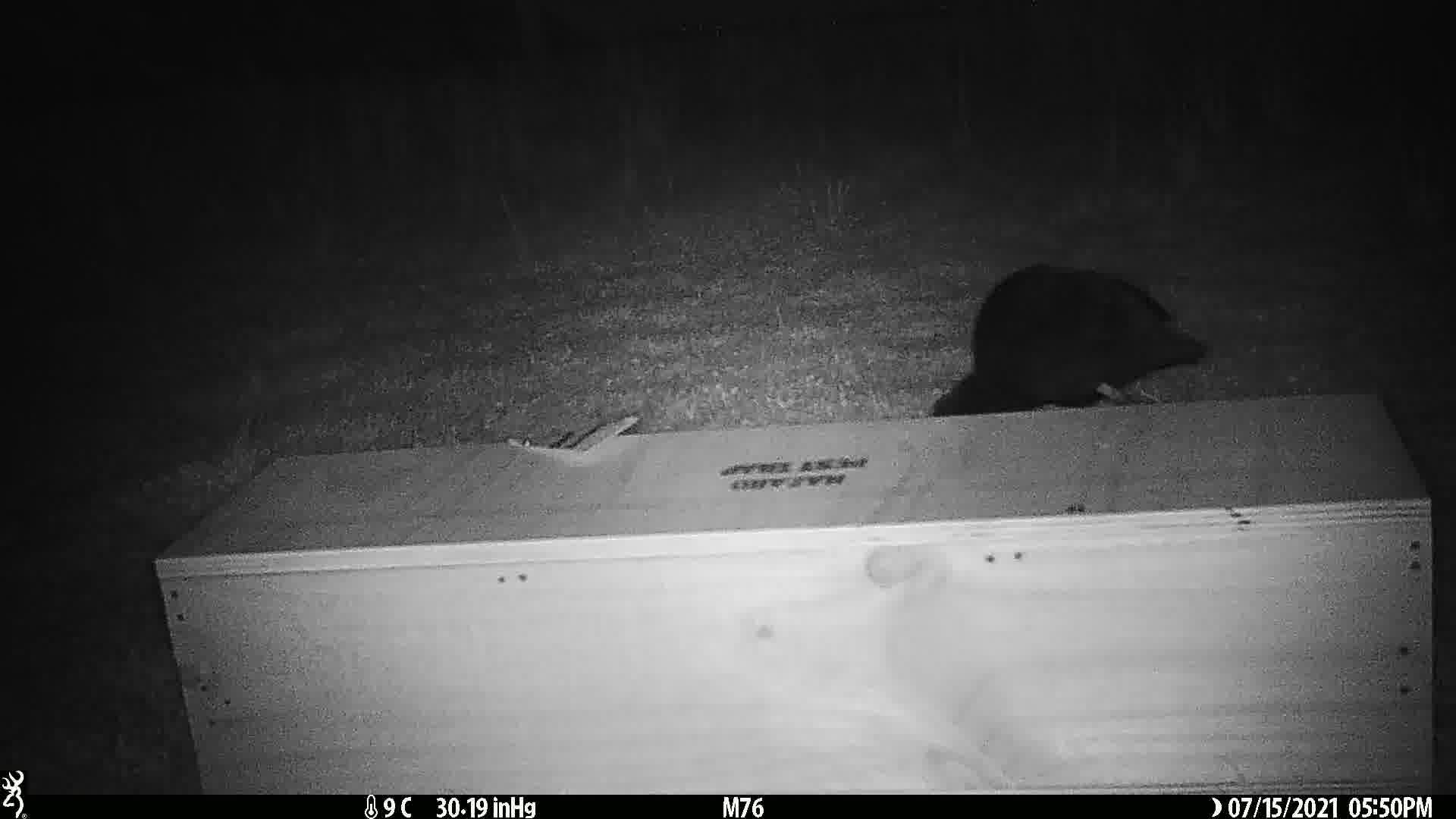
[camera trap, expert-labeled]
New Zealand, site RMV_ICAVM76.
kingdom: Animalia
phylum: Chordata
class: Aves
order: Gruiformes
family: Rallidae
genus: Porphyrio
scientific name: Porphyrio melanotus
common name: australasian swamphen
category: pukeko